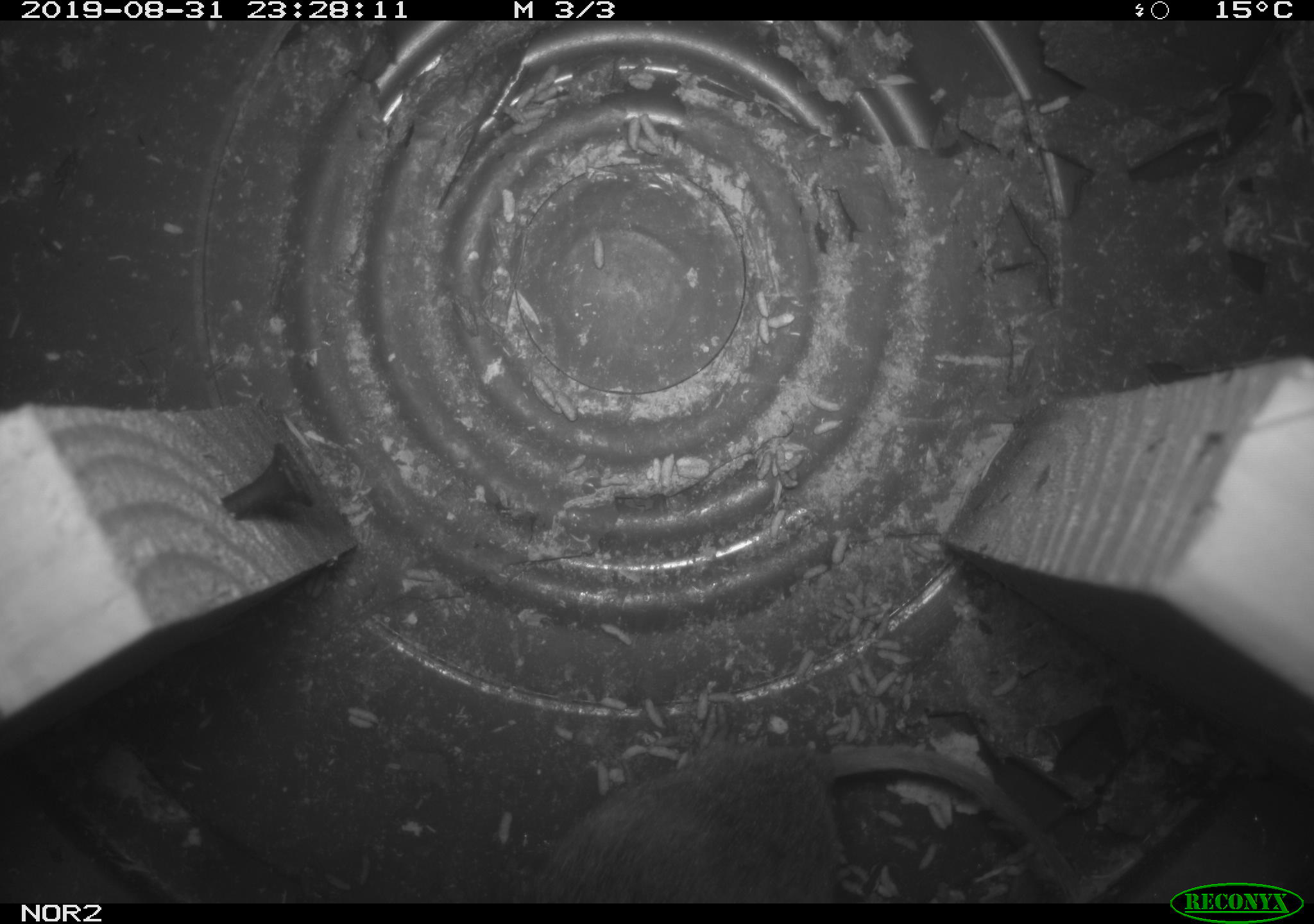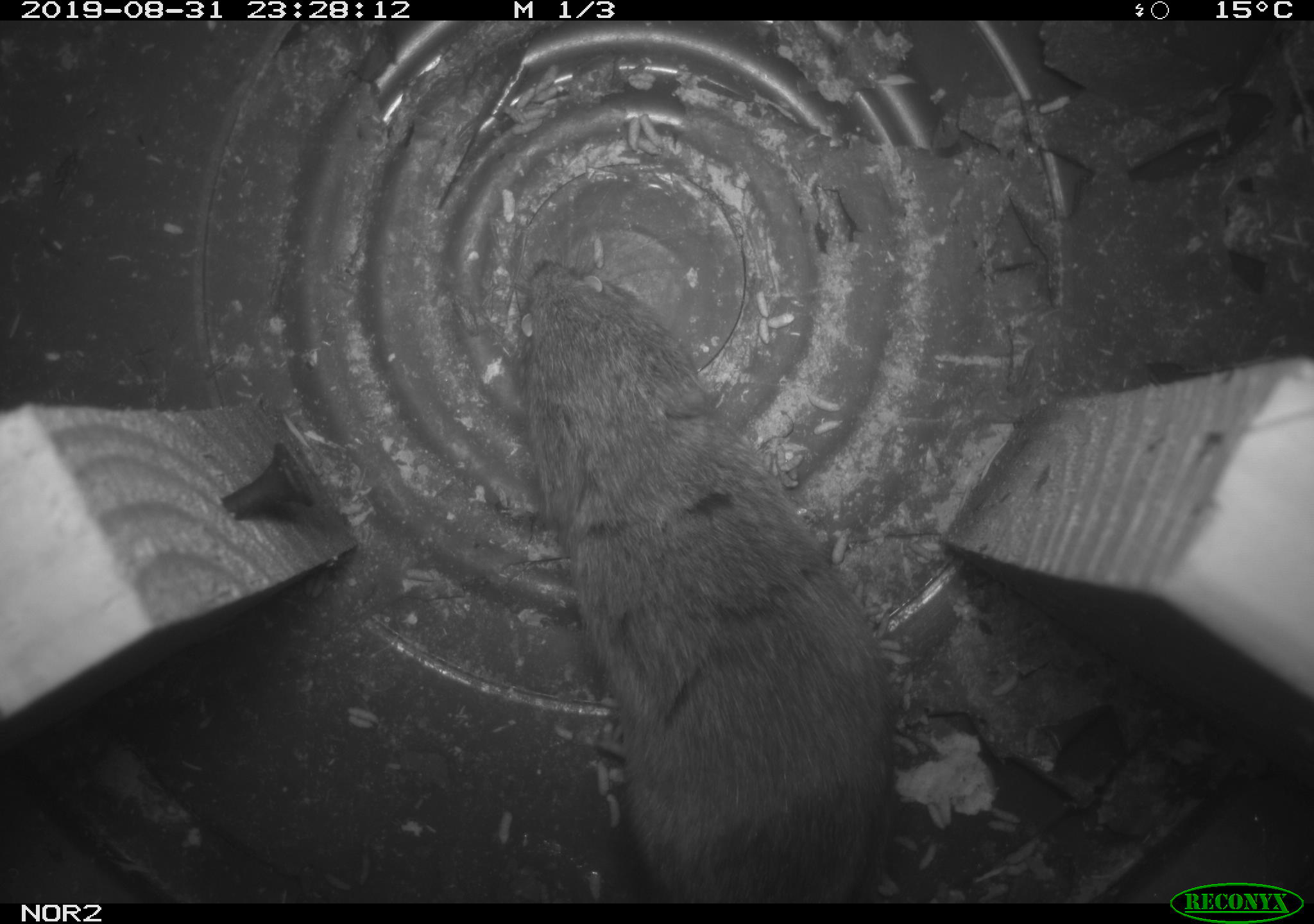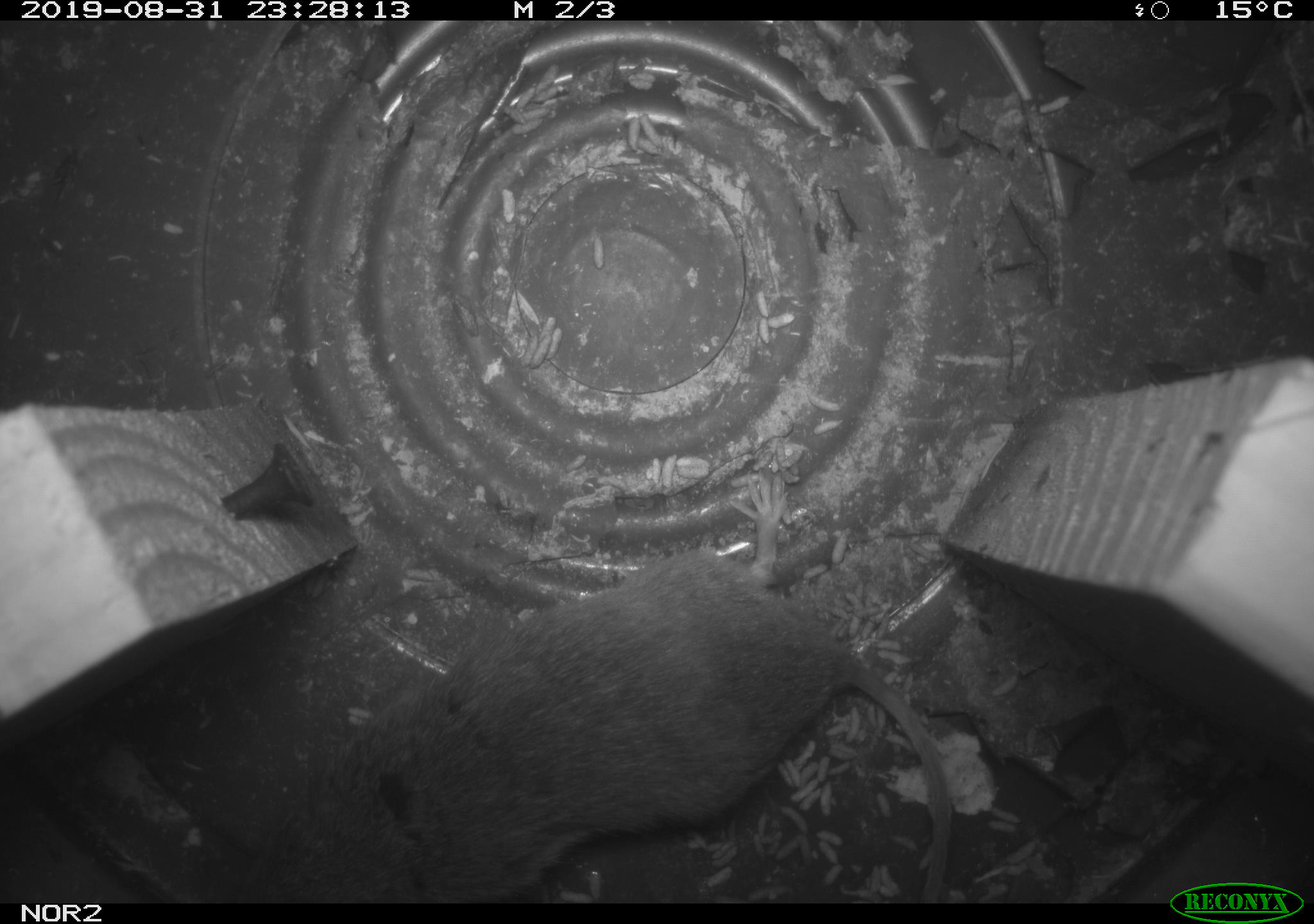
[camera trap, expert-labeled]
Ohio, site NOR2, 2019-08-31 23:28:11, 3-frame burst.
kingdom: Animalia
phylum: Chordata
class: Mammalia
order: Rodentia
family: Cricetidae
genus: Microtus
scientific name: Microtus pennsylvanicus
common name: meadow vole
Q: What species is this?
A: Meadow vole (Microtus pennsylvanicus).